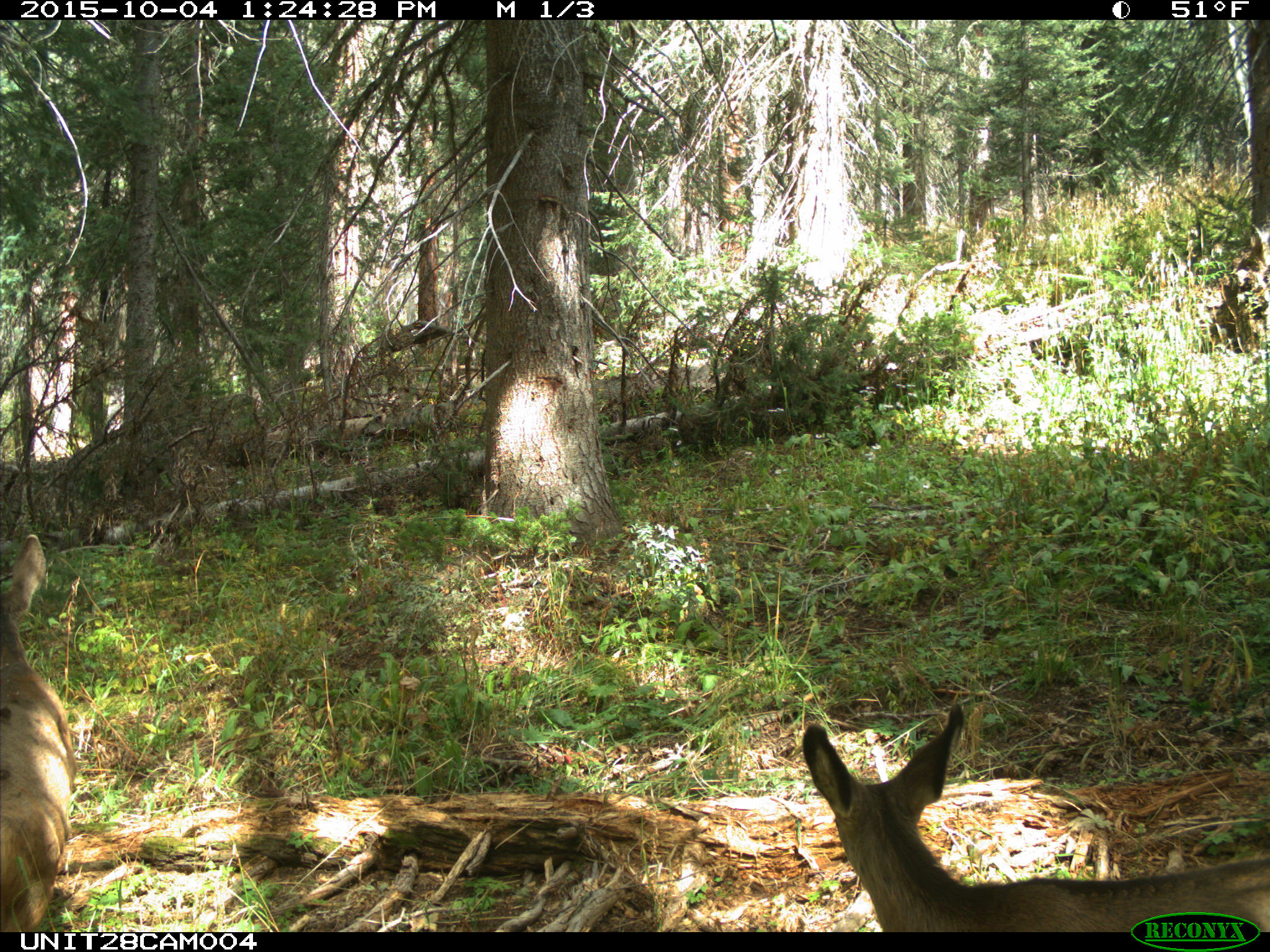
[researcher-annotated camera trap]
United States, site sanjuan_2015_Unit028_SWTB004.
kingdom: Animalia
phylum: Chordata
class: Mammalia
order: Artiodactyla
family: Cervidae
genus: Odocoileus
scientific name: Odocoileus hemionus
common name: mule deer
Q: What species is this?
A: Odocoileus hemionus (mule deer).